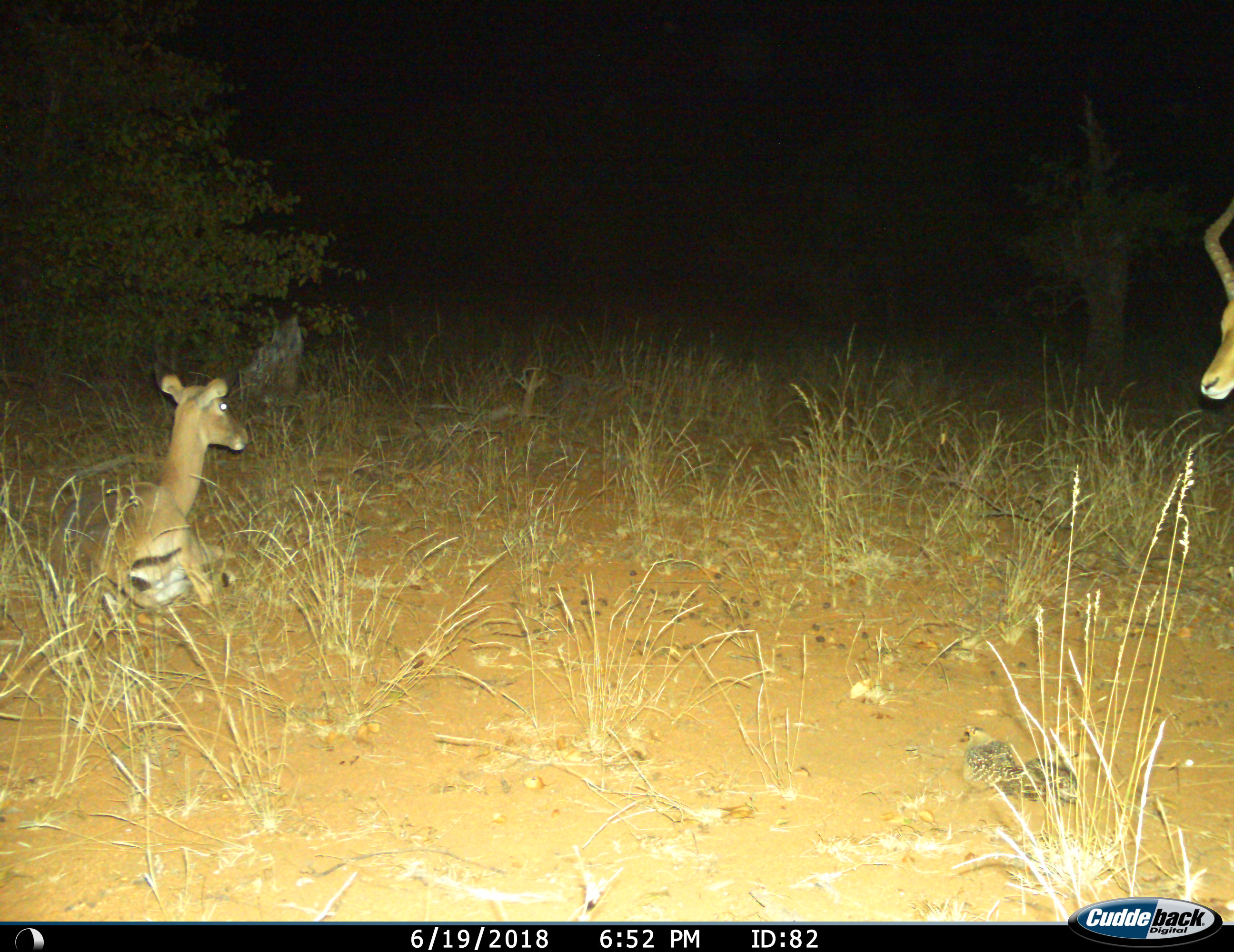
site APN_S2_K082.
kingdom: Animalia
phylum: Chordata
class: Mammalia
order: Artiodactyla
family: Bovidae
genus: Aepyceros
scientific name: Aepyceros melampus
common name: impala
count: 2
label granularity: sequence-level